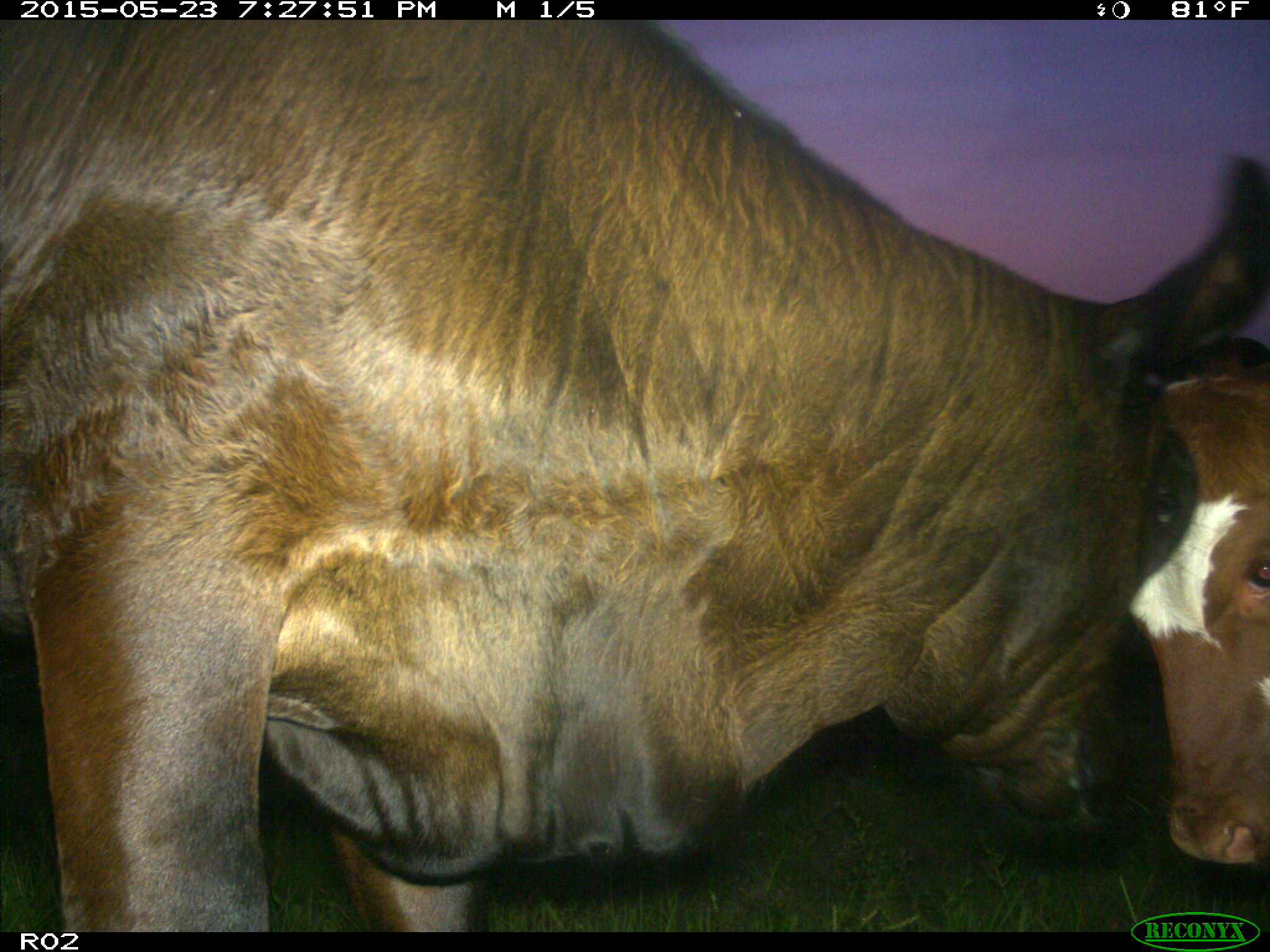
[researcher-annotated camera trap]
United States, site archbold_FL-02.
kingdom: Animalia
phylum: Chordata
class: Mammalia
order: Artiodactyla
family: Bovidae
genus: Bos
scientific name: Bos taurus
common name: domestic cow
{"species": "Bos taurus (domestic cow)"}